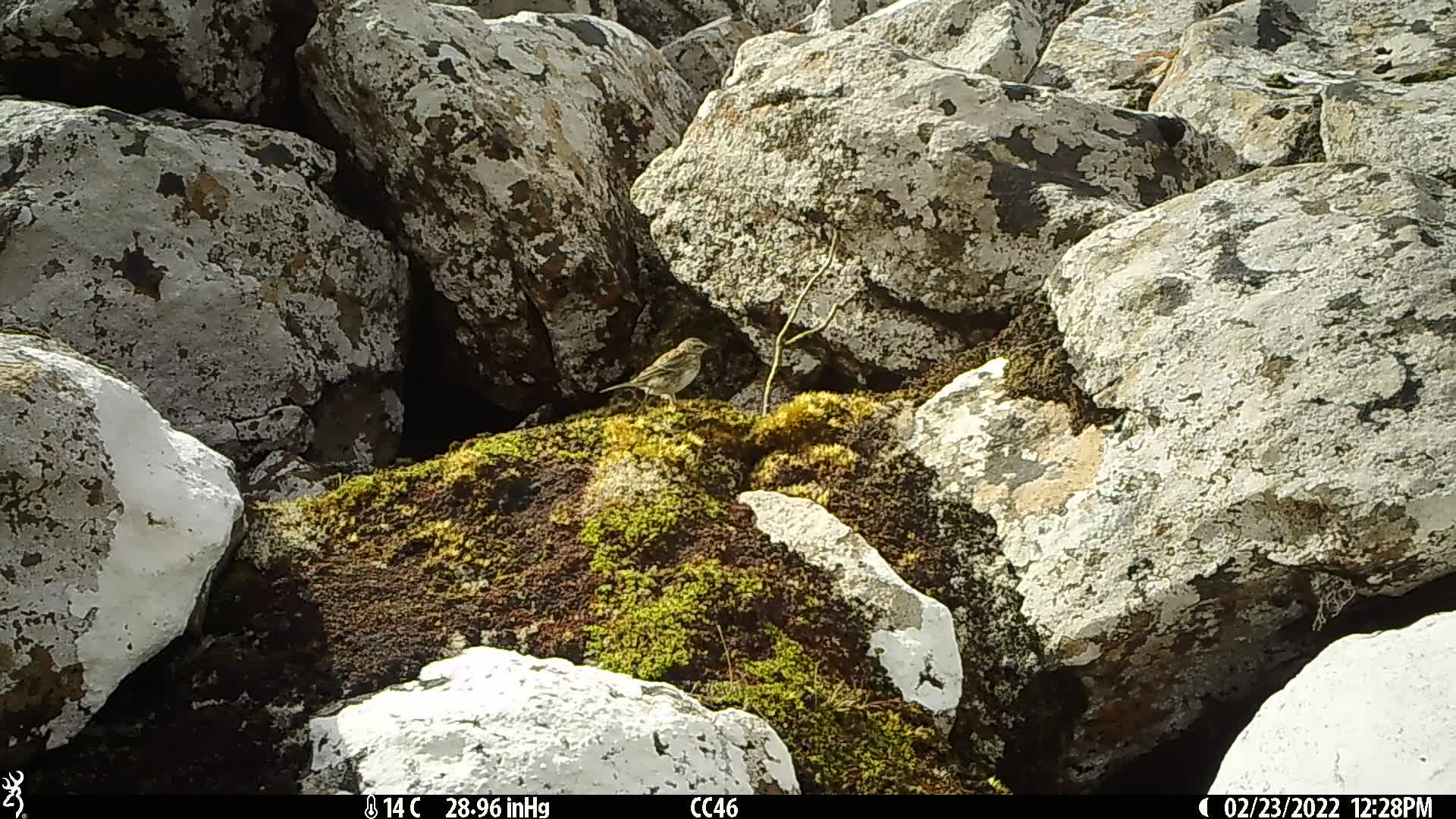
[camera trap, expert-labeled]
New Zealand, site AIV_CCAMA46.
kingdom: Animalia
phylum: Chordata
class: Aves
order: Passeriformes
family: Motacillidae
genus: Anthus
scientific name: Anthus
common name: pipit